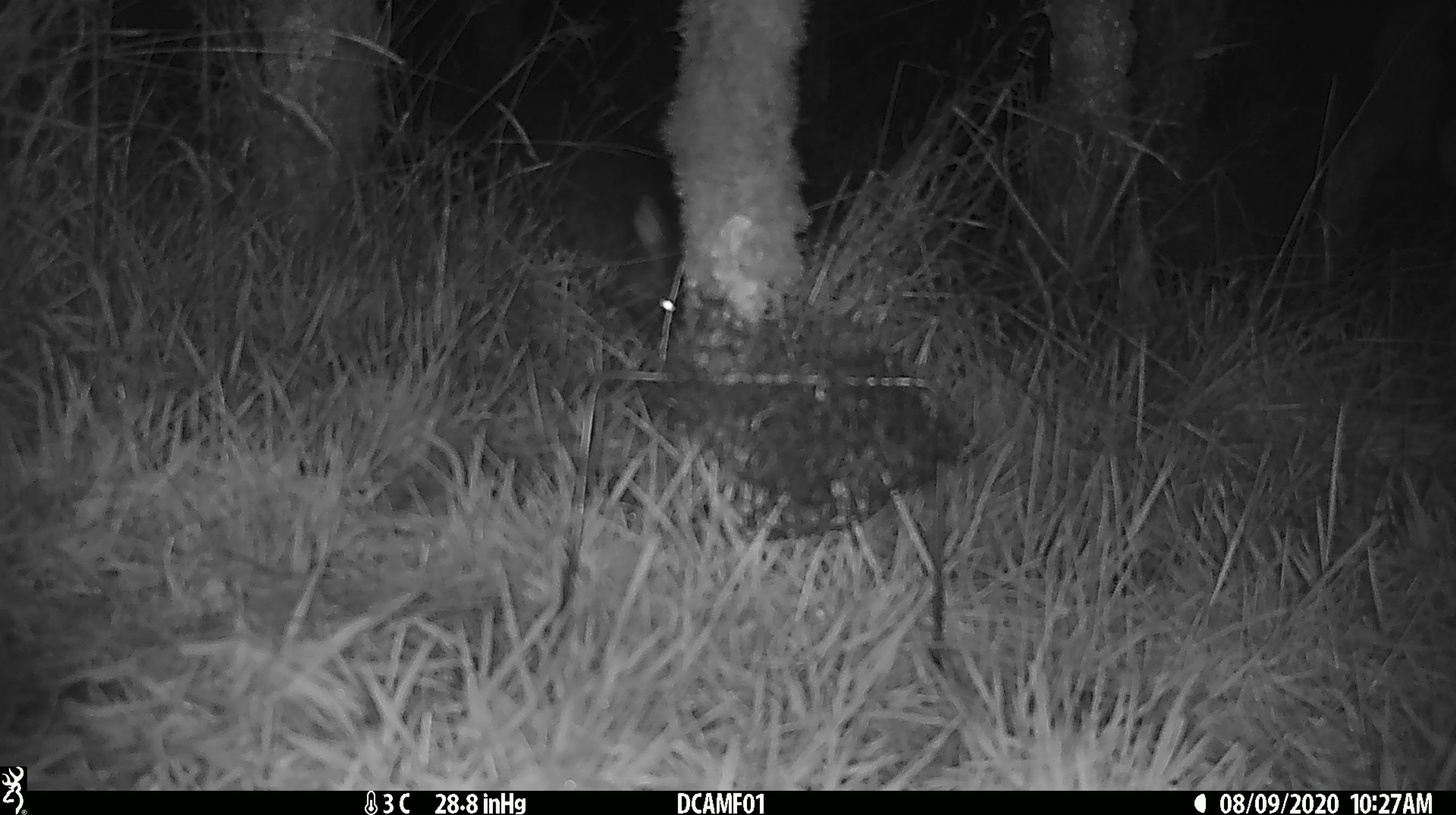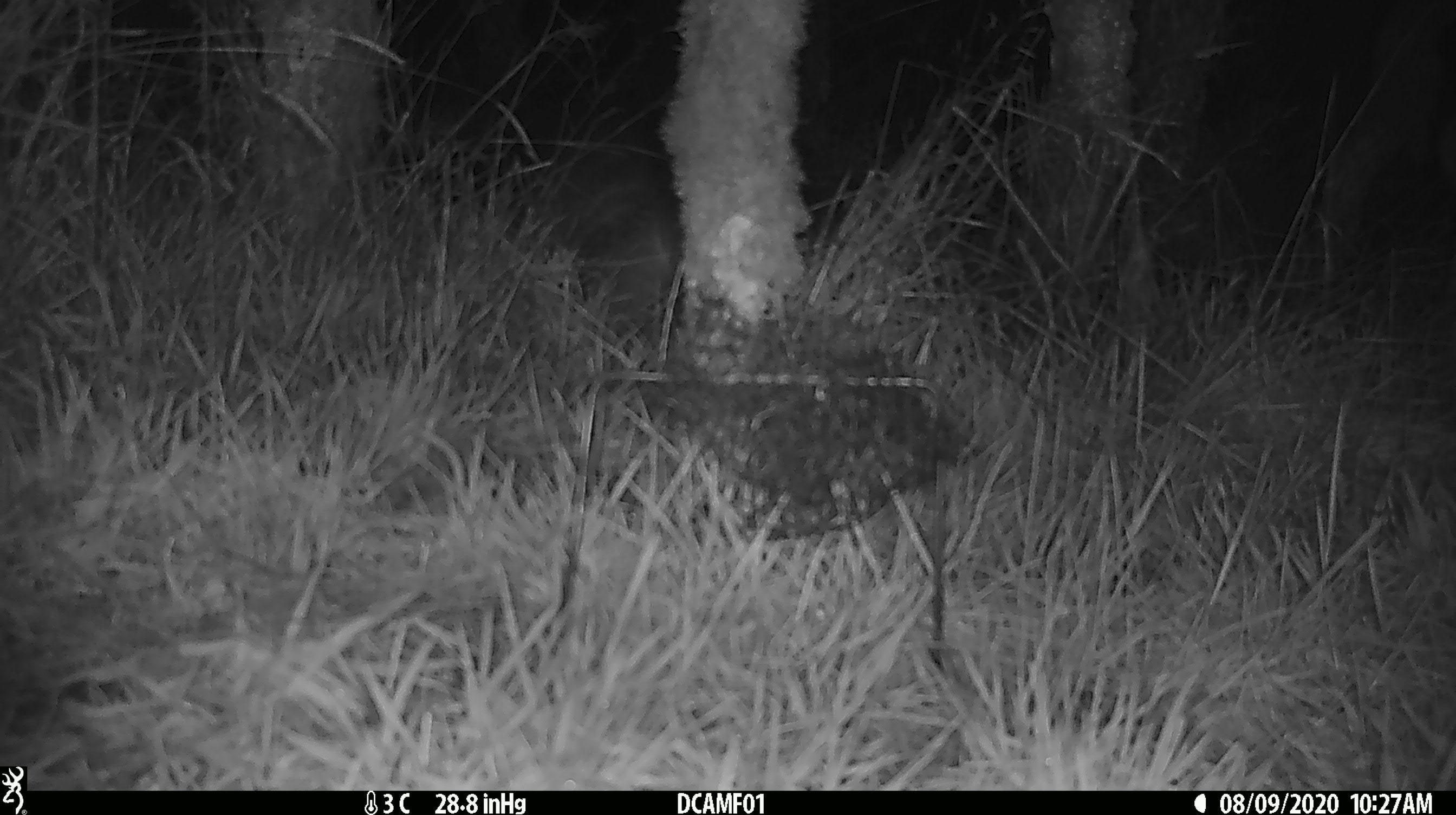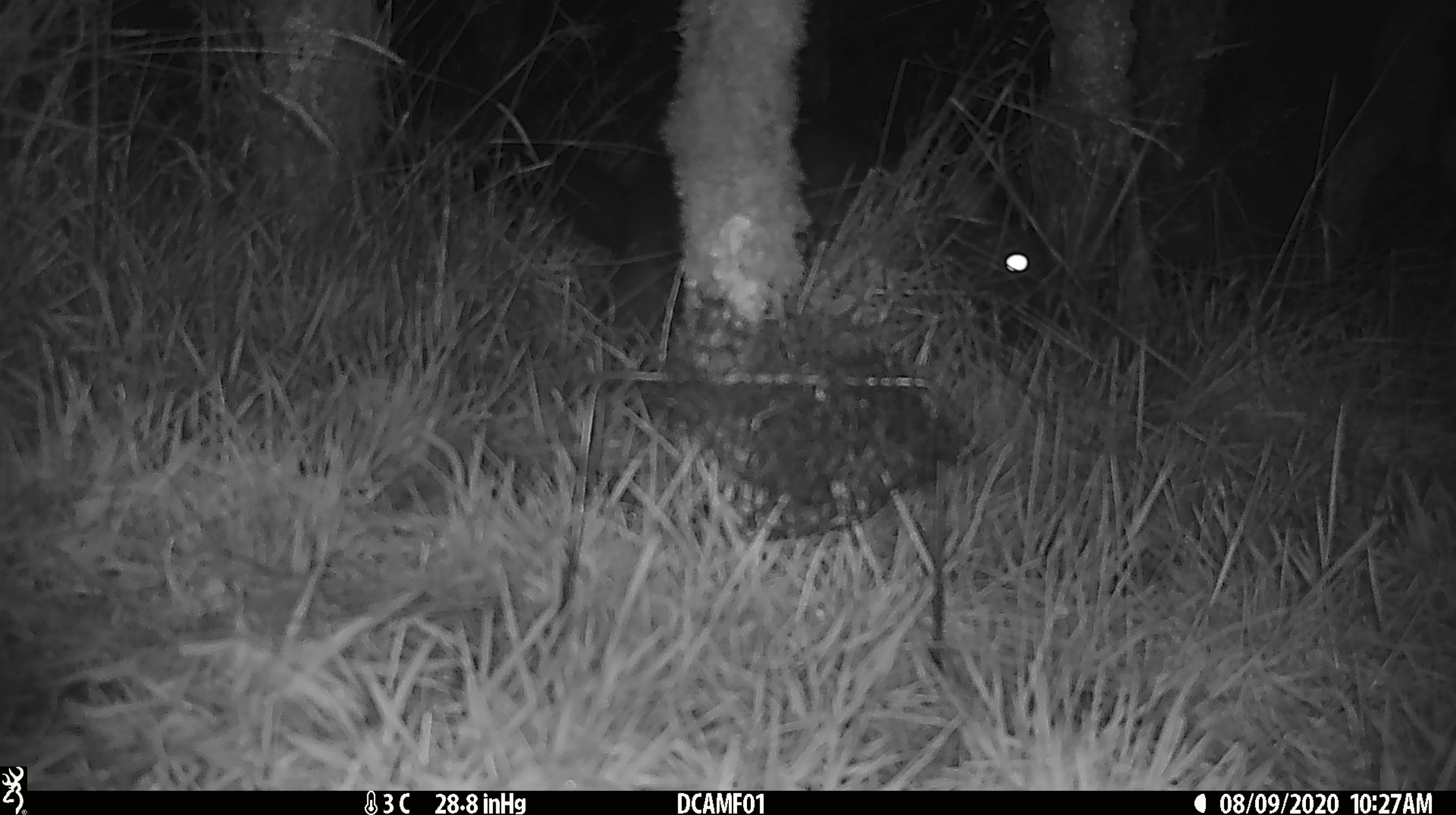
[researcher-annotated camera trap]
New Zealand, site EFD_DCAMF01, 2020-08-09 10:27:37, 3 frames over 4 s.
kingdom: Animalia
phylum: Chordata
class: Mammalia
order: Diprotodontia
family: Phalangeridae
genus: Trichosurus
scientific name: Trichosurus vulpecula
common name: common brushtail possum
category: possum